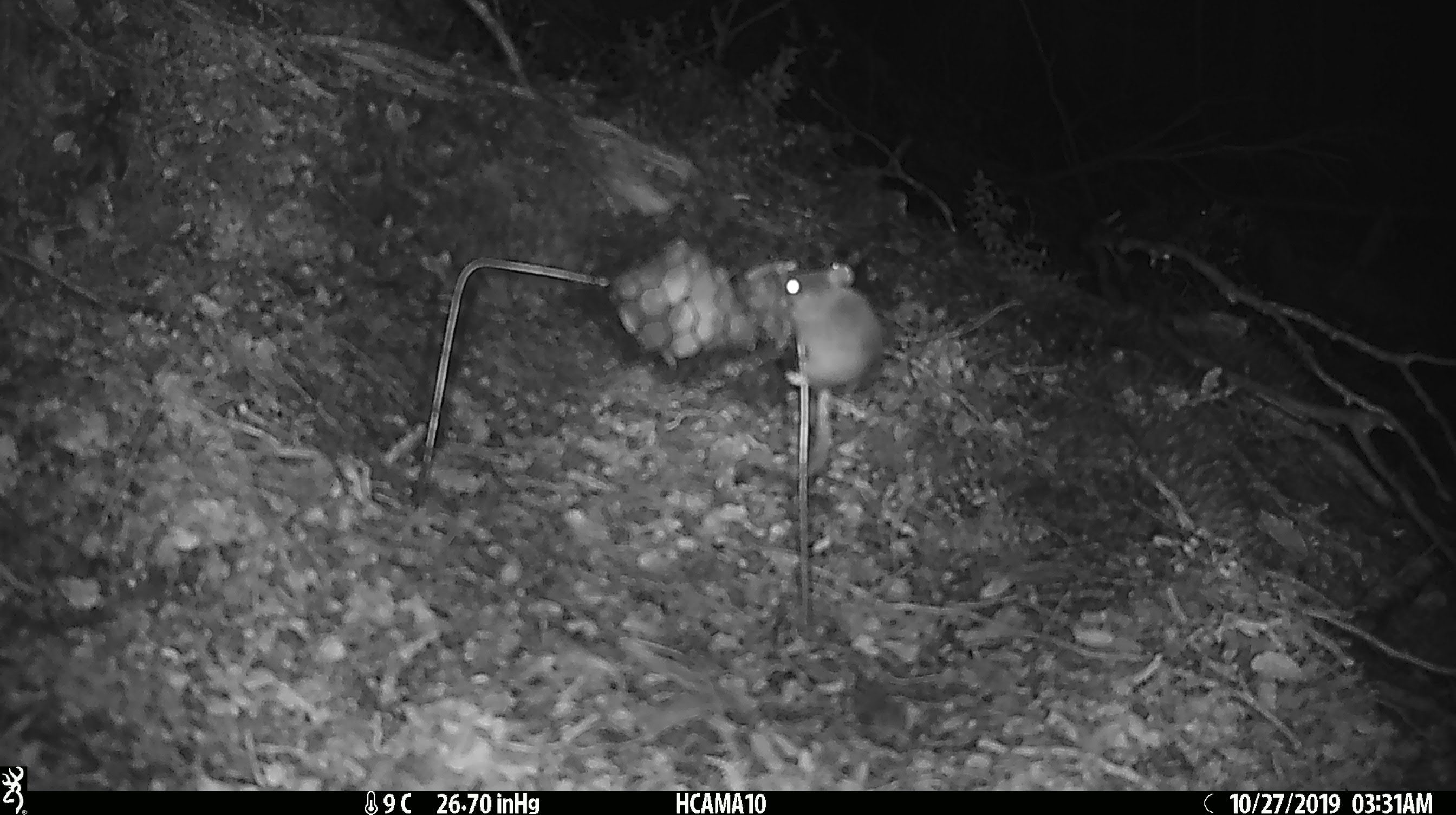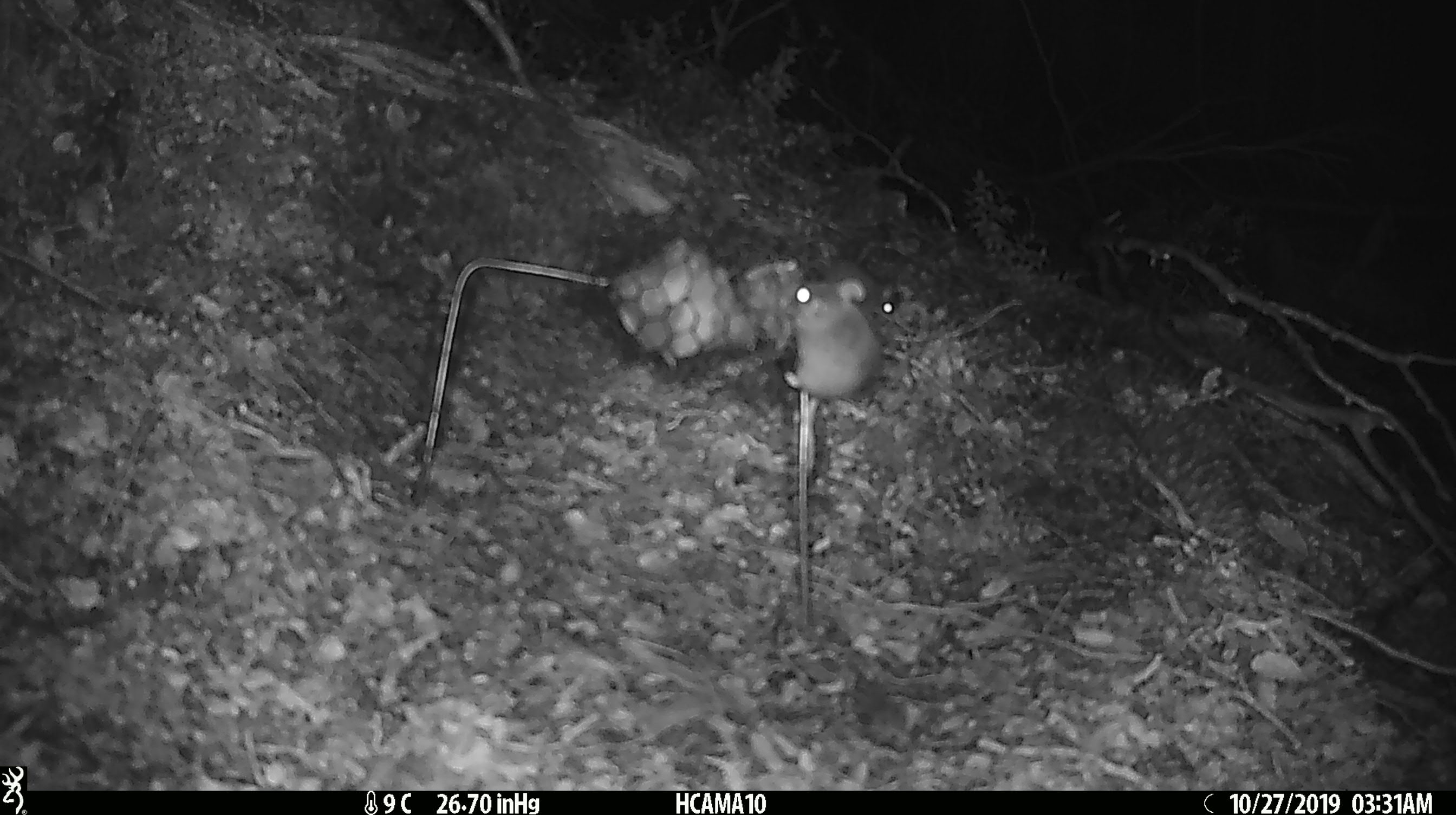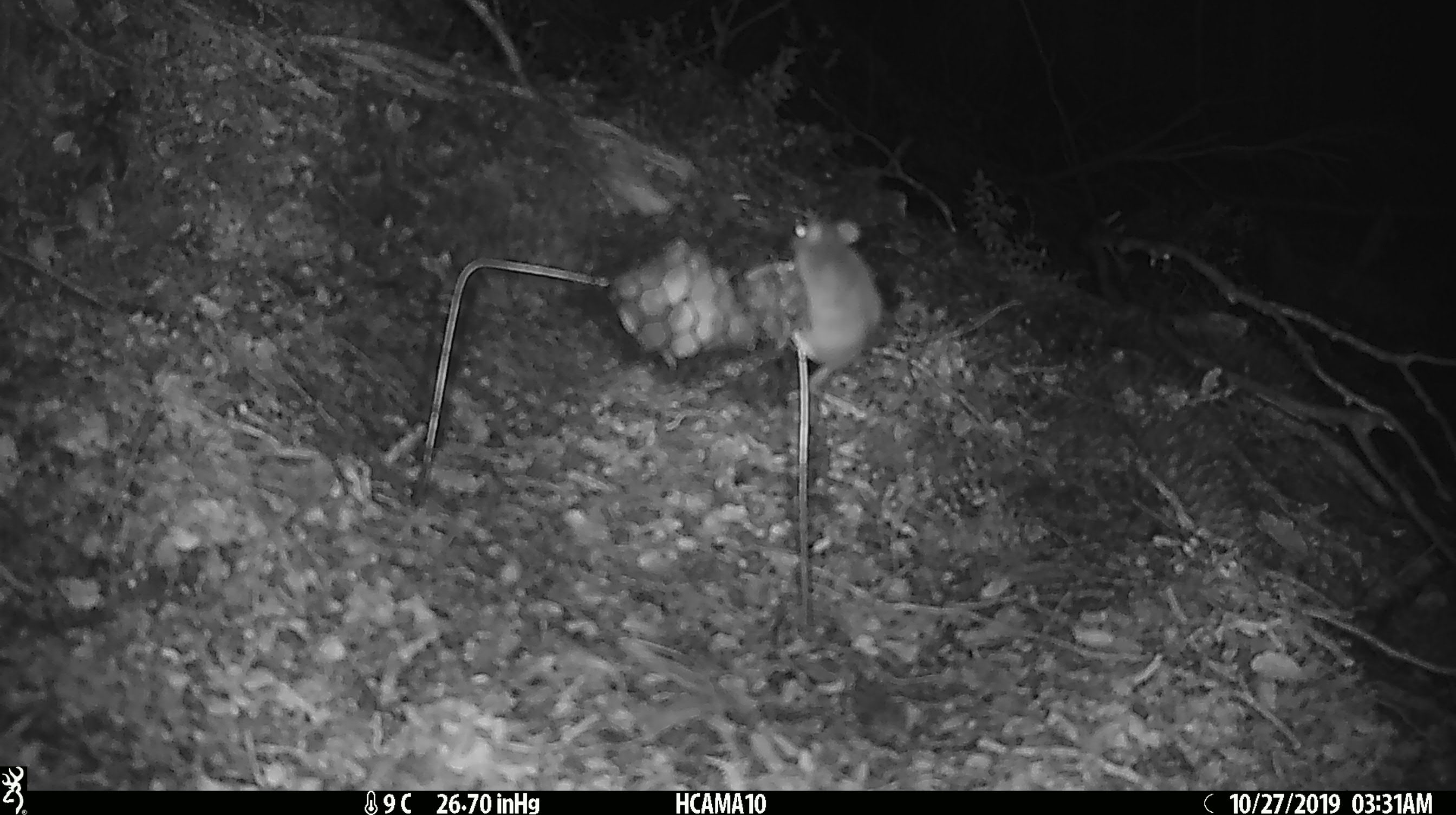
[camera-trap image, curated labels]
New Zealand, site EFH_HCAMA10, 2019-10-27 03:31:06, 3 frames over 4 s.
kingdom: Animalia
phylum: Chordata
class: Mammalia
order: Rodentia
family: Muridae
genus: Mus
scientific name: Mus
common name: mouse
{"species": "mouse (Mus)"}